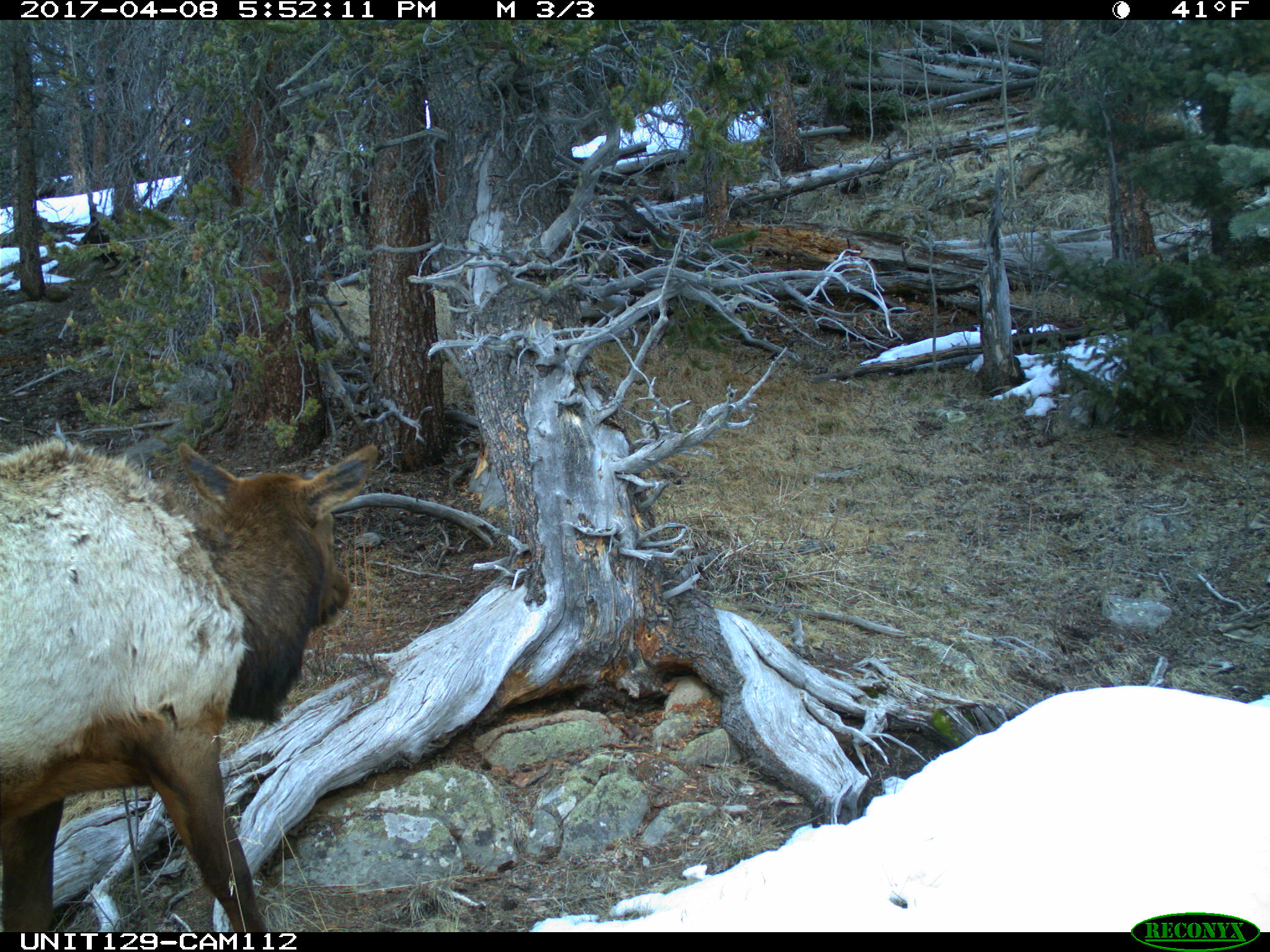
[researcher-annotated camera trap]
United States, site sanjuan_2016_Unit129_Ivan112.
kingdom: Animalia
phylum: Chordata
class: Mammalia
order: Artiodactyla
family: Cervidae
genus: Cervus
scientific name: Cervus elaphus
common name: red deer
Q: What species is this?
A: Cervus elaphus (red deer).